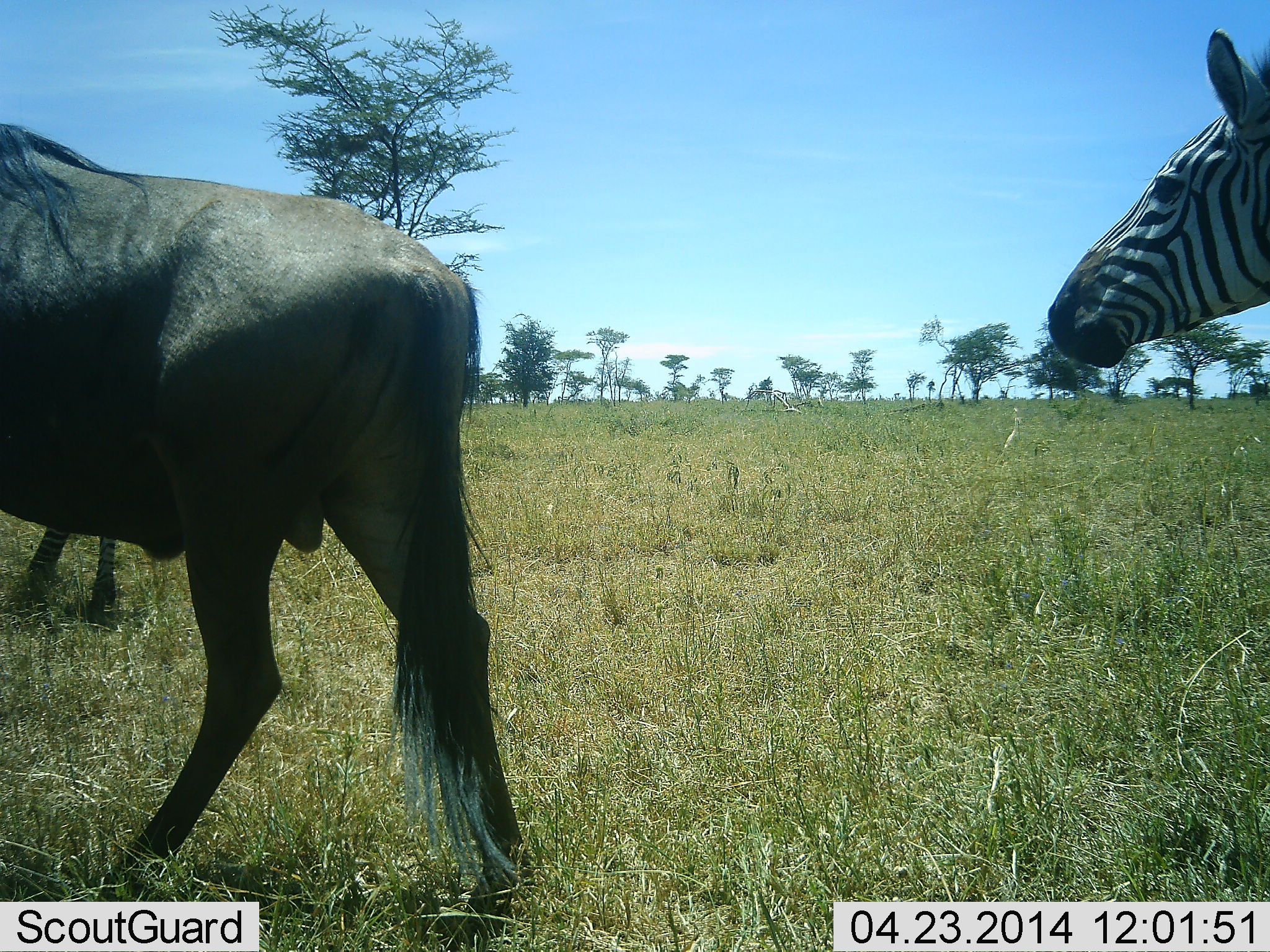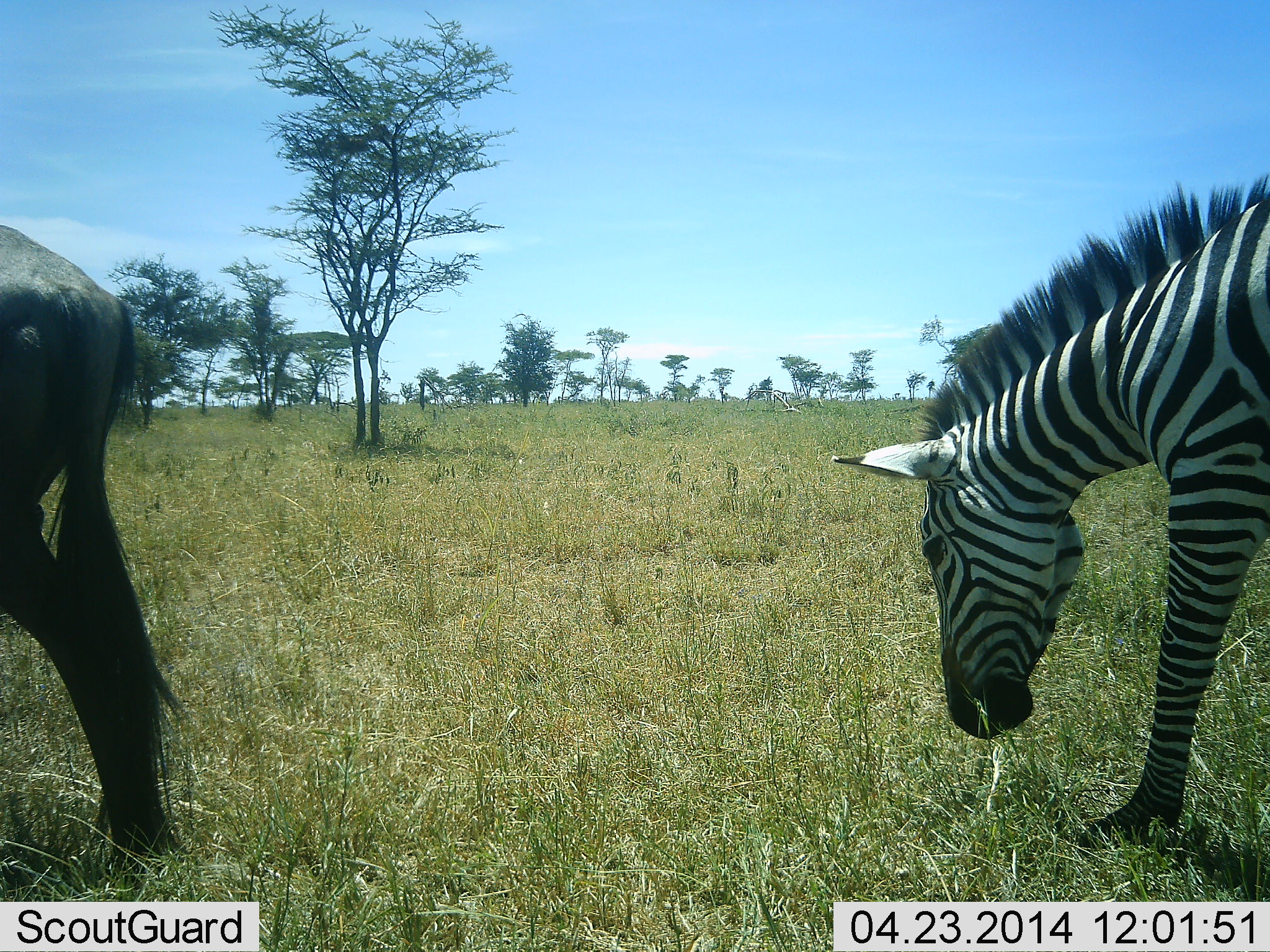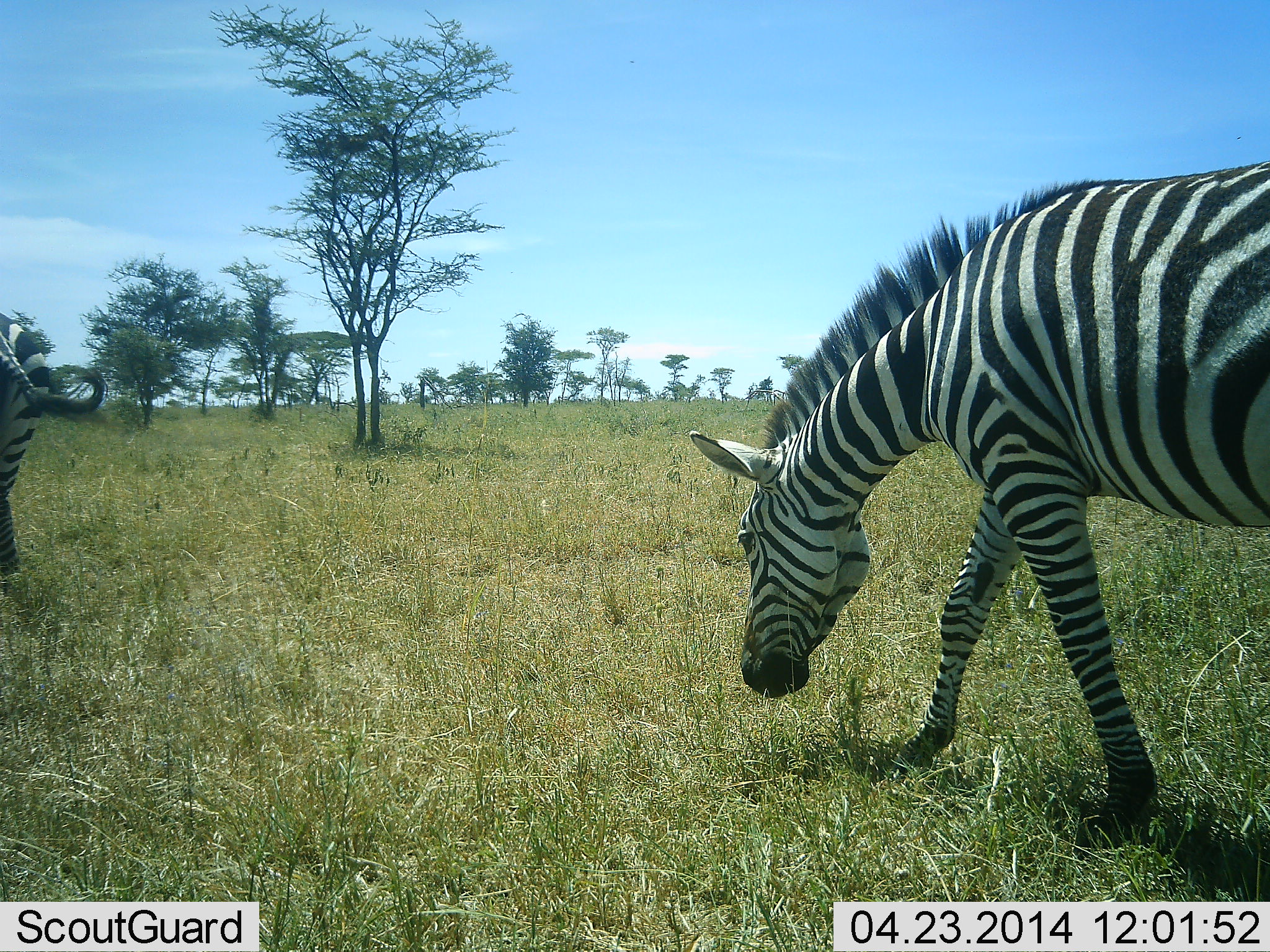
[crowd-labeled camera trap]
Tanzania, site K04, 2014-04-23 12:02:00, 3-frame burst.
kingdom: Animalia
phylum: Chordata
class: Mammalia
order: Artiodactyla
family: Bovidae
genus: Connochaetes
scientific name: Connochaetes taurinus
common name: blue wildebeest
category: wildebeest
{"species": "wildebeest (blue wildebeest) (Connochaetes taurinus)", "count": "1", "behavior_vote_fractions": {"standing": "10%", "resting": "0%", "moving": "80%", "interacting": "0%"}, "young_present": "0%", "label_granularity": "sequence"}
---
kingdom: Animalia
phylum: Chordata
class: Mammalia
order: Perissodactyla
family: Equidae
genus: Equus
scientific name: Equus quagga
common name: plains zebra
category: zebra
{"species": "zebra (plains zebra) (Equus quagga)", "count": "1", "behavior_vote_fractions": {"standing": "27%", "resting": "0%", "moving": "64%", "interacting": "0%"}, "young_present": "0%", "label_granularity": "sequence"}